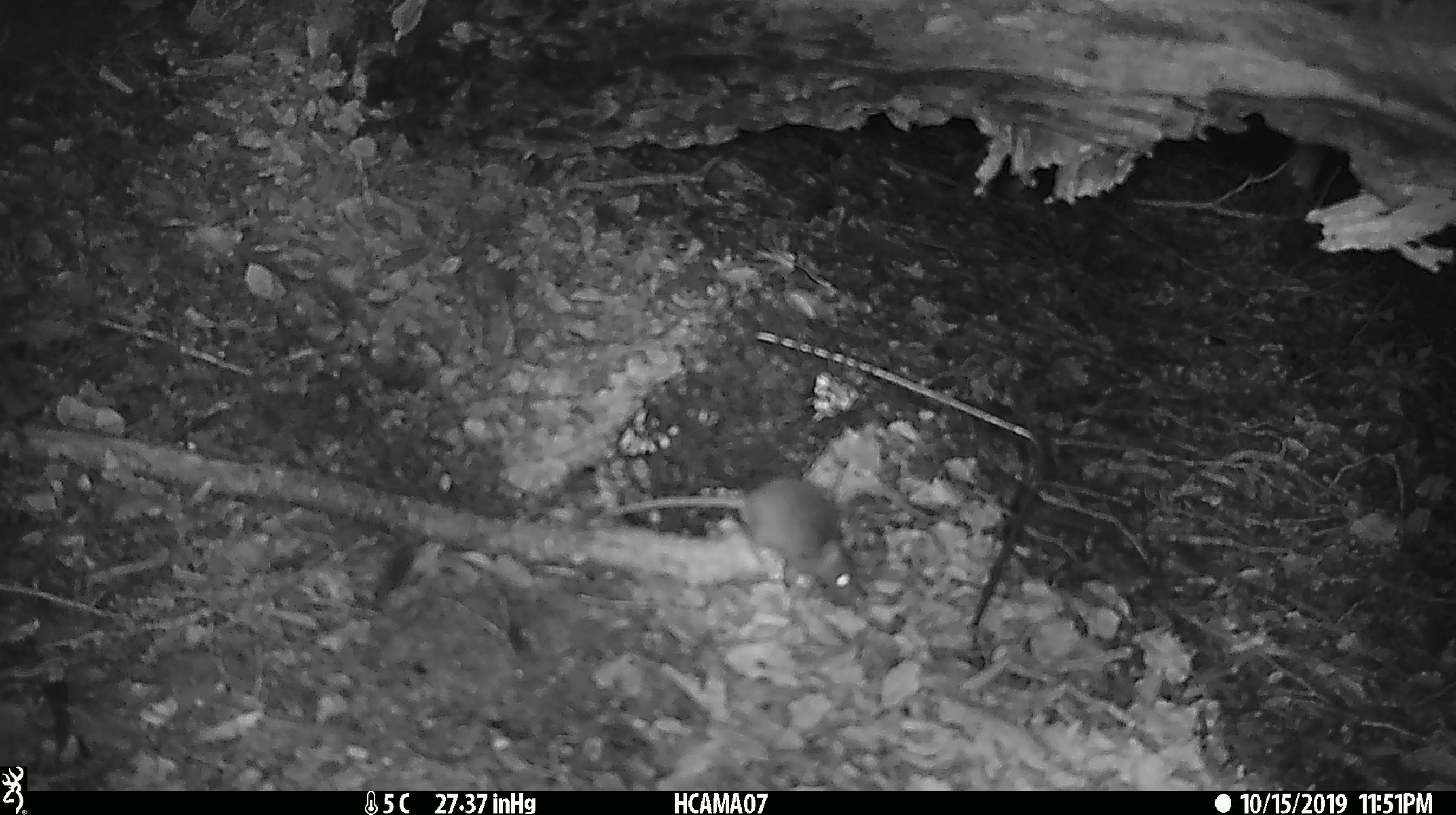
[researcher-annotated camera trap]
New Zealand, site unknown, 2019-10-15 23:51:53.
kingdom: Animalia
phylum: Chordata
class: Mammalia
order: Rodentia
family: Muridae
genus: Mus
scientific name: Mus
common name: mouse